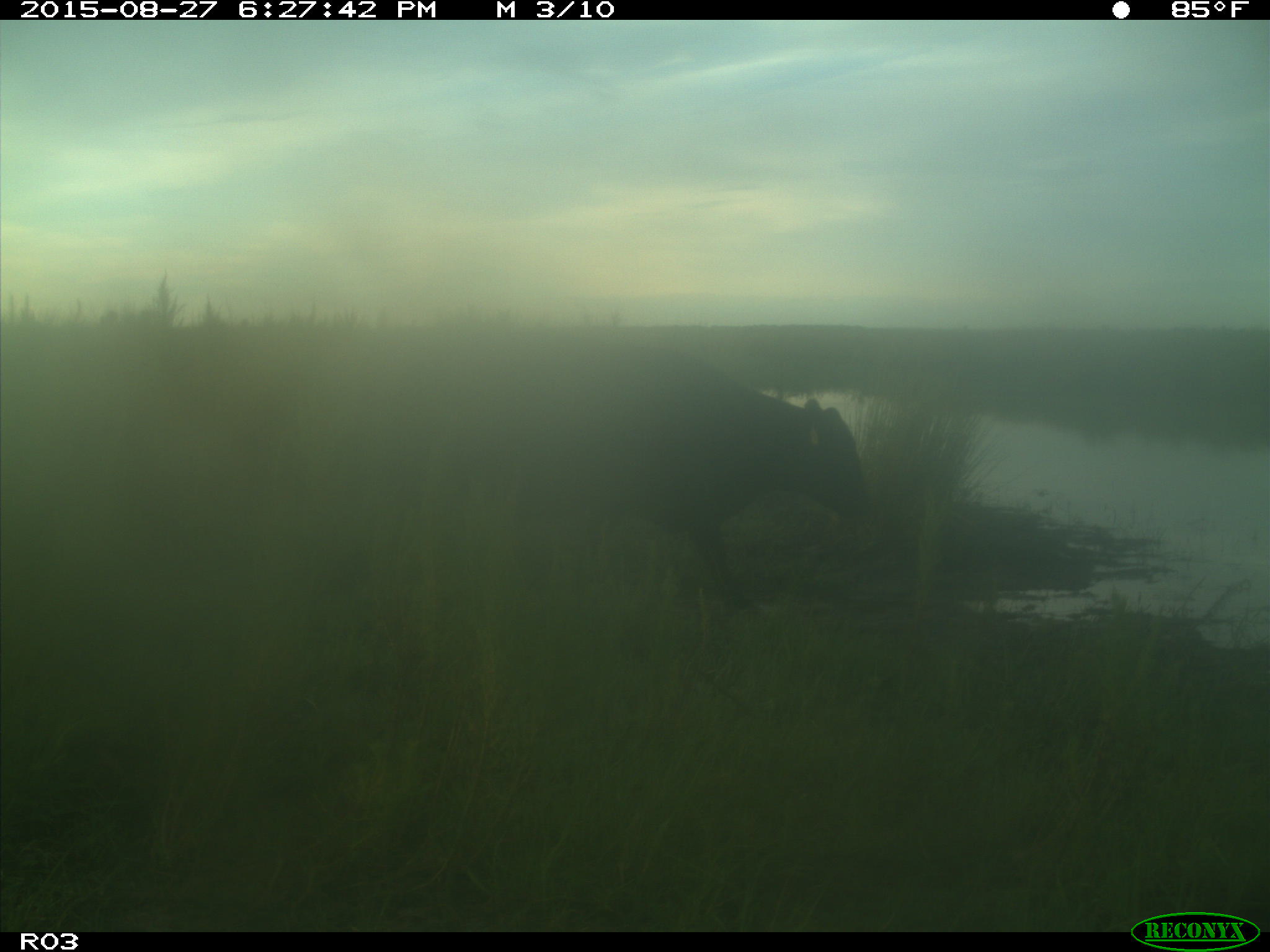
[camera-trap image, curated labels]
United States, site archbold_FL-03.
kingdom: Animalia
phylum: Chordata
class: Mammalia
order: Artiodactyla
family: Bovidae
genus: Bos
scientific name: Bos taurus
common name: domestic cow